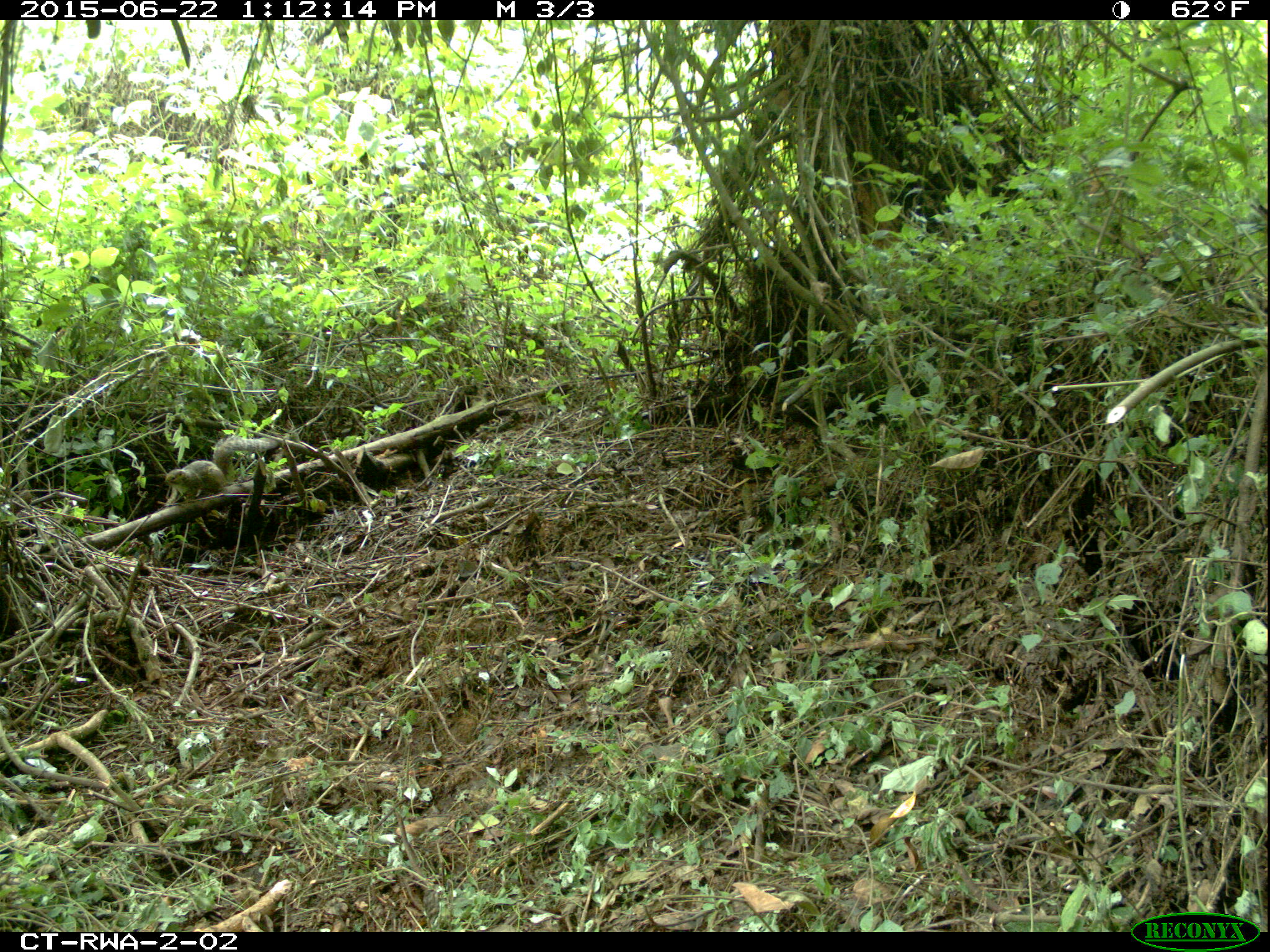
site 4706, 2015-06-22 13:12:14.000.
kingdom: Animalia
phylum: Chordata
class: Mammalia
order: Rodentia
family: Sciuridae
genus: Funisciurus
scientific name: Funisciurus carruthersi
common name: carruther's mountain squirrel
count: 1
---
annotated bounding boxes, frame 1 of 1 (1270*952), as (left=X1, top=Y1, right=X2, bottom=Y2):
funisciurus carruthersi: (left=163, top=436, right=278, bottom=506)